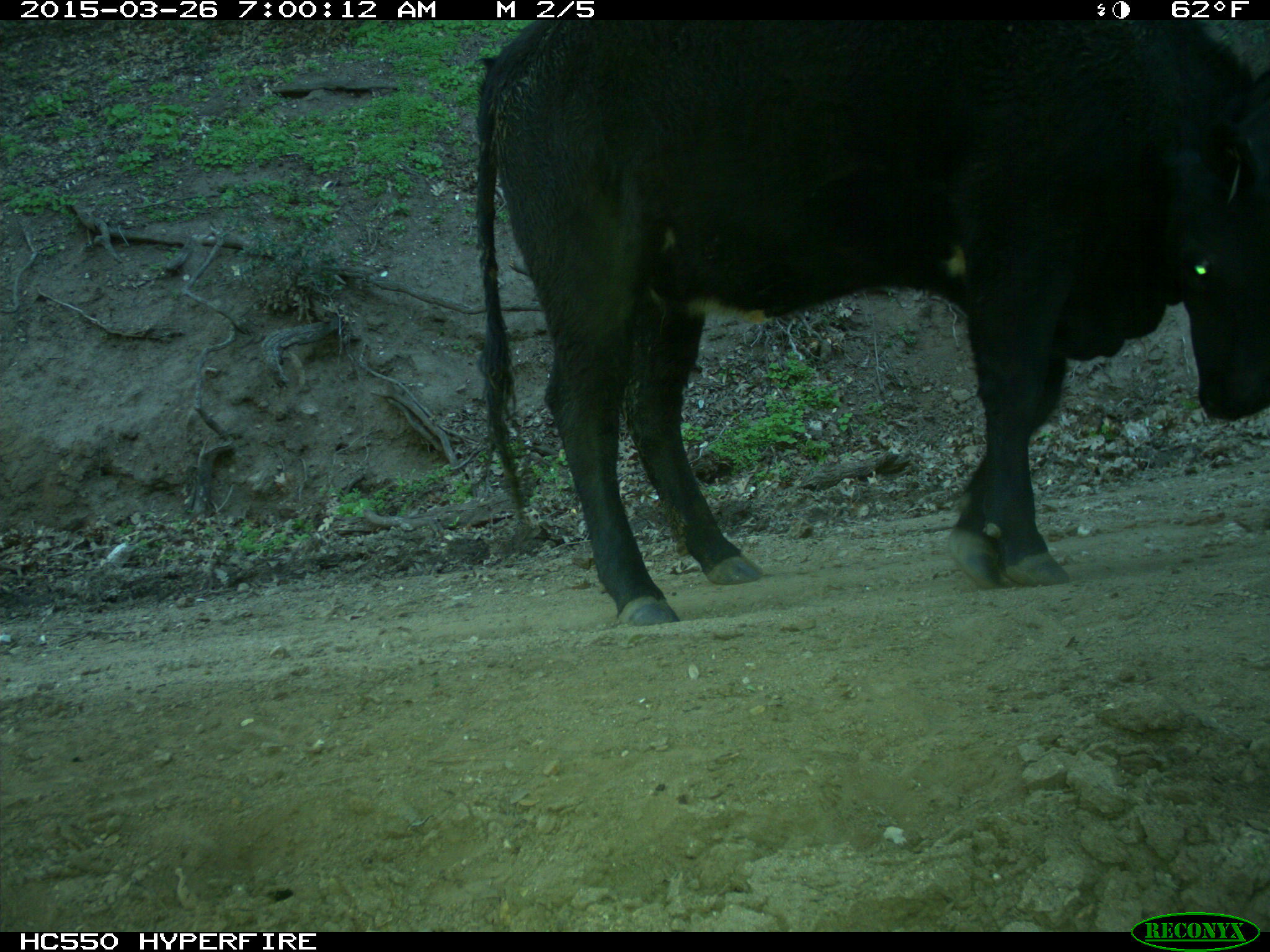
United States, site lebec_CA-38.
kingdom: Animalia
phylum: Chordata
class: Mammalia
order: Artiodactyla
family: Bovidae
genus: Bos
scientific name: Bos taurus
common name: domestic cow